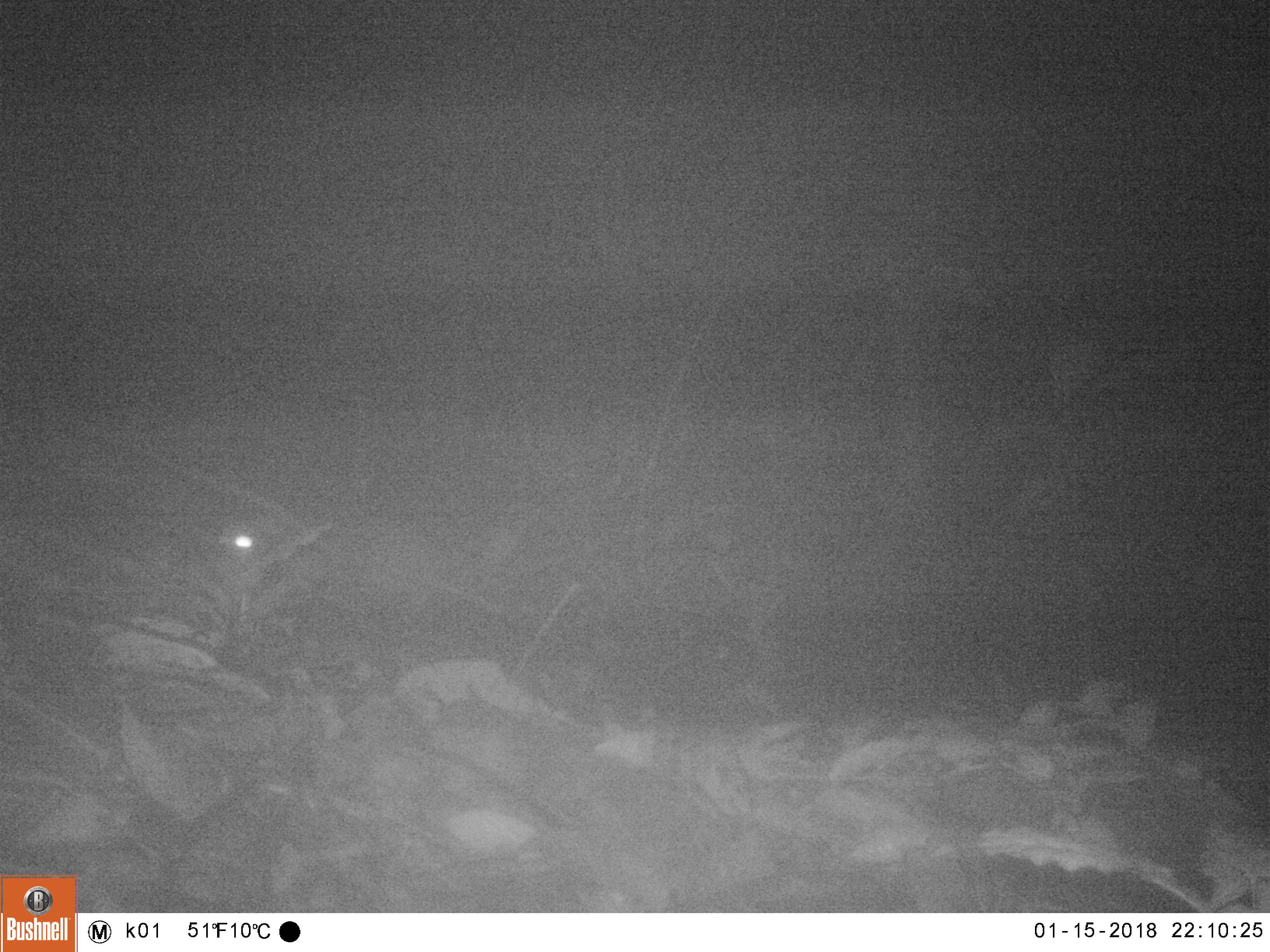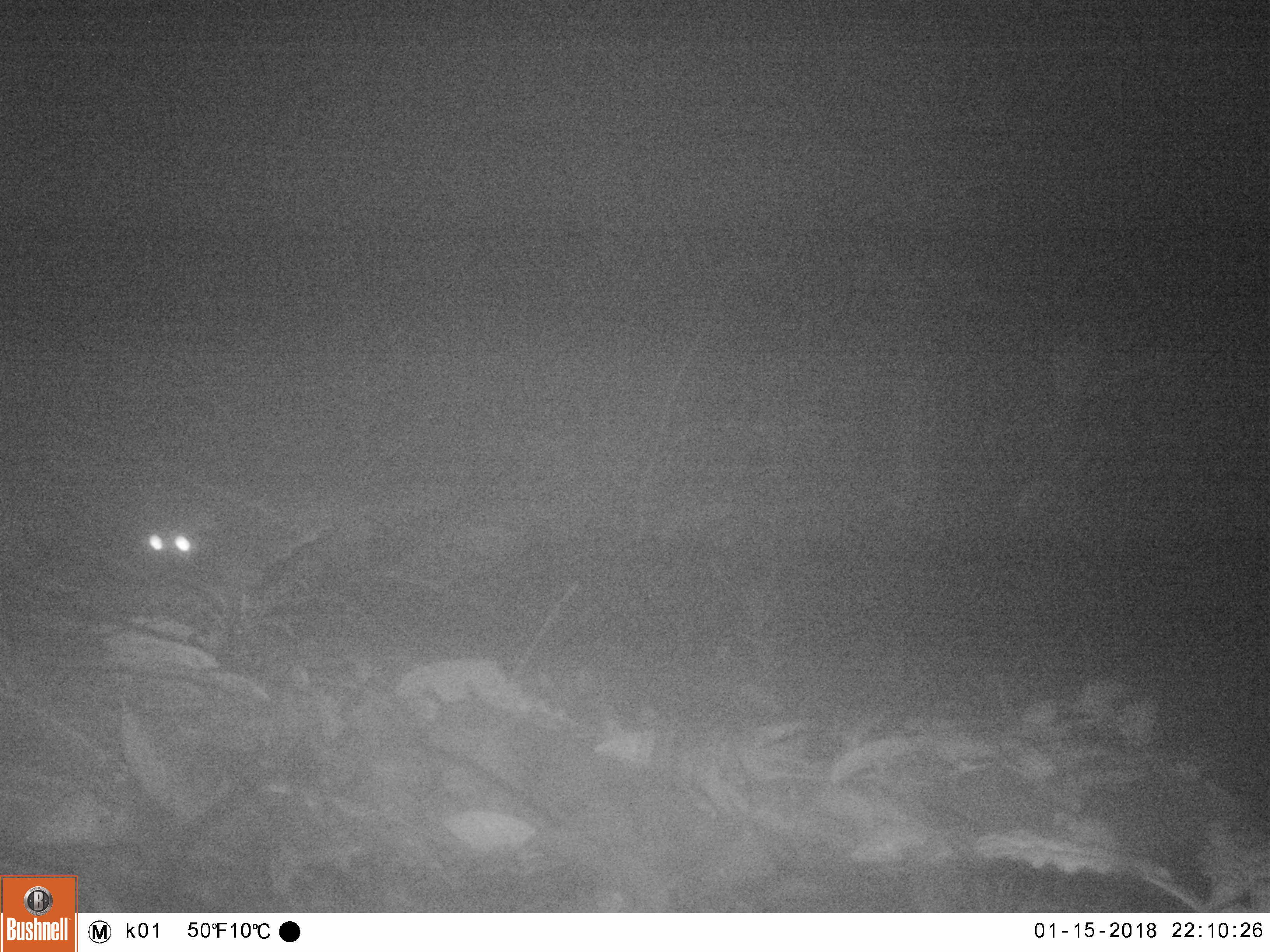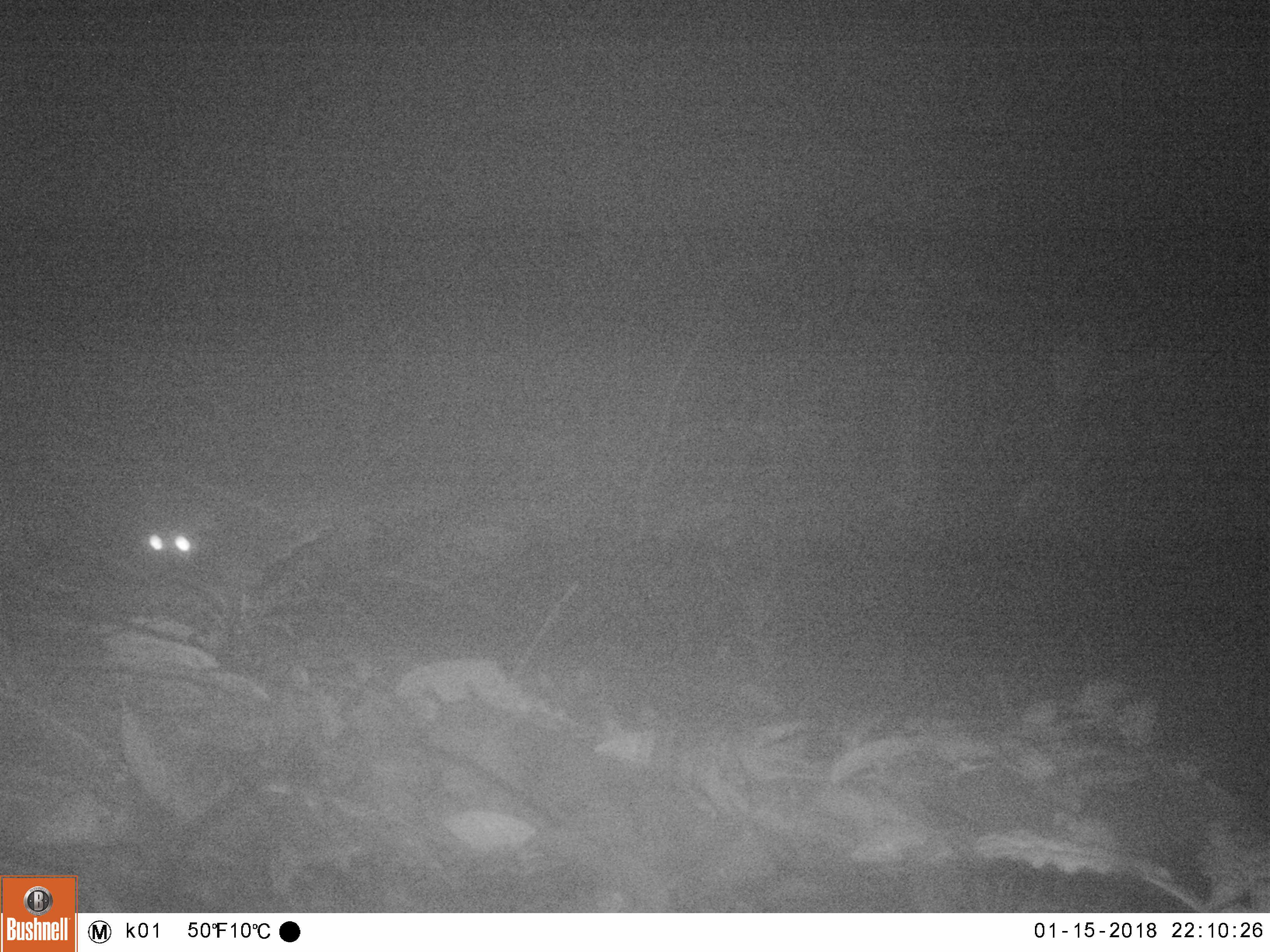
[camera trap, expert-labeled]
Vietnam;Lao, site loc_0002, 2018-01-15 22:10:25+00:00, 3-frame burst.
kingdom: Animalia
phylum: Chordata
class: Mammalia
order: Carnivora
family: Viverridae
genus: Paguma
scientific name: Paguma larvata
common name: masked palm civet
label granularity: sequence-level